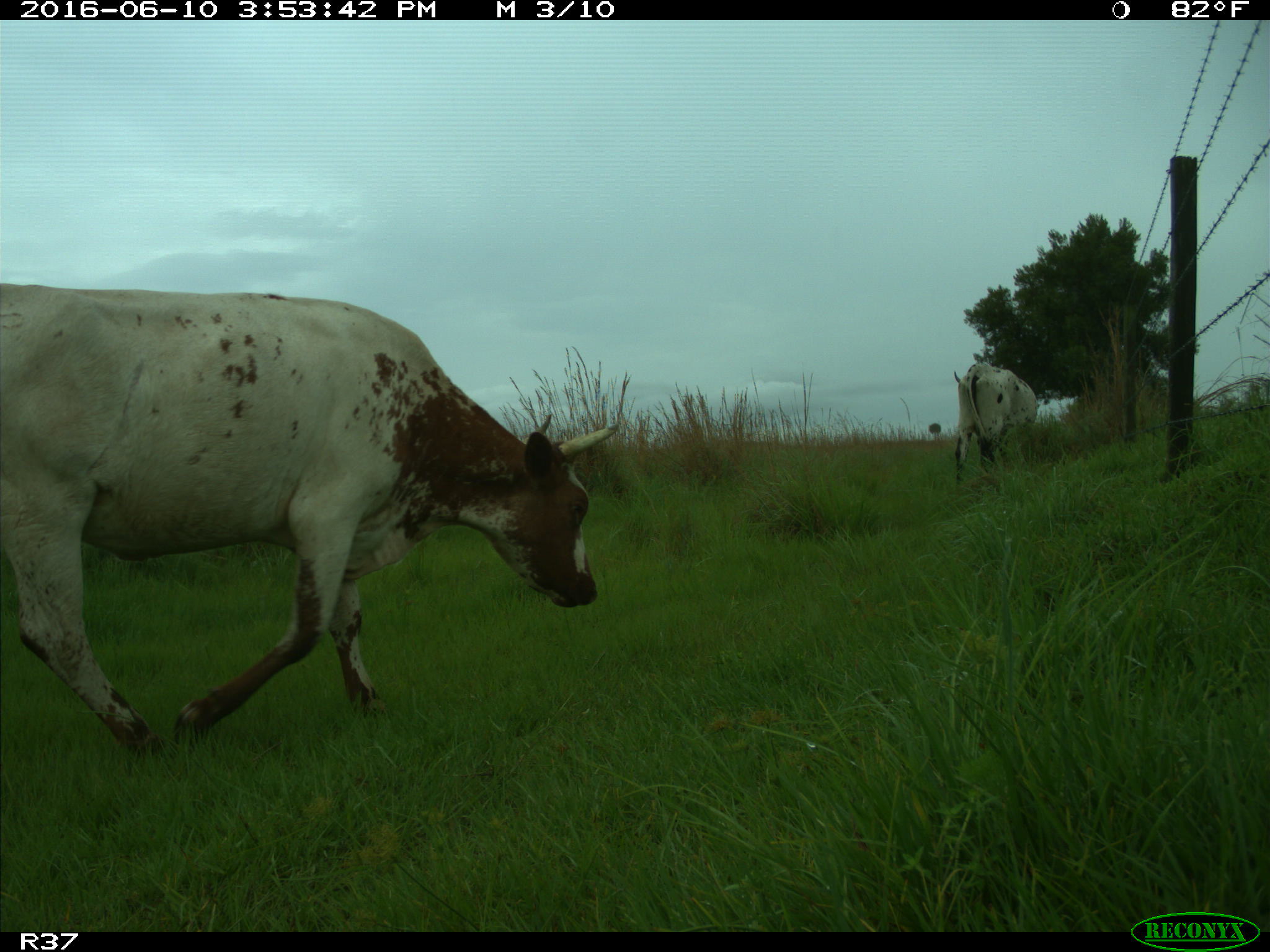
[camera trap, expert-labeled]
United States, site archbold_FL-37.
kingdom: Animalia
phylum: Chordata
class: Mammalia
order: Artiodactyla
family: Bovidae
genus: Bos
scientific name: Bos taurus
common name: domestic cow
Bos taurus (domestic cow).